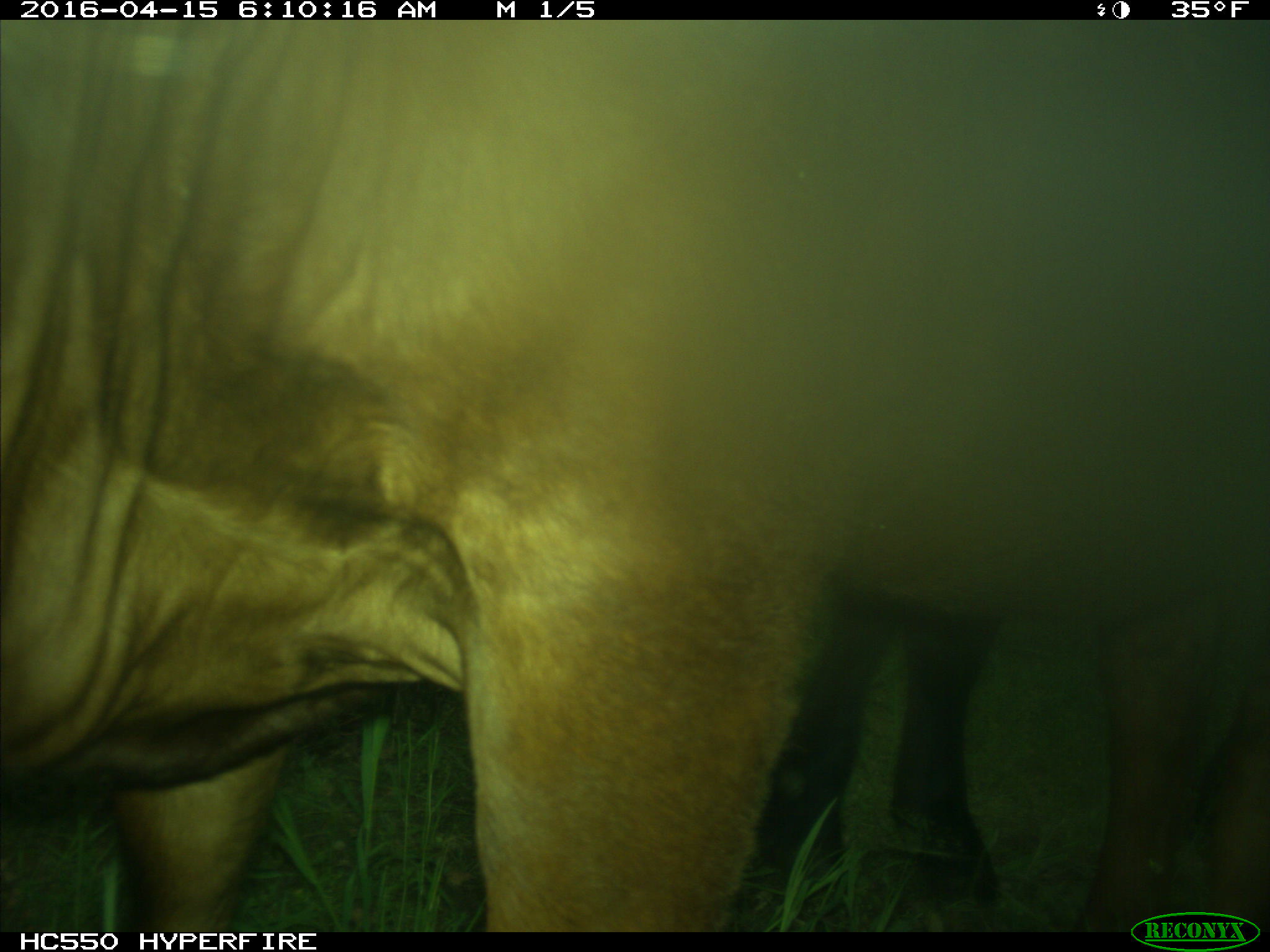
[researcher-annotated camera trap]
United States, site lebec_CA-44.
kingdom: Animalia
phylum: Chordata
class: Mammalia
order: Artiodactyla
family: Bovidae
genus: Bos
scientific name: Bos taurus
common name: domestic cow